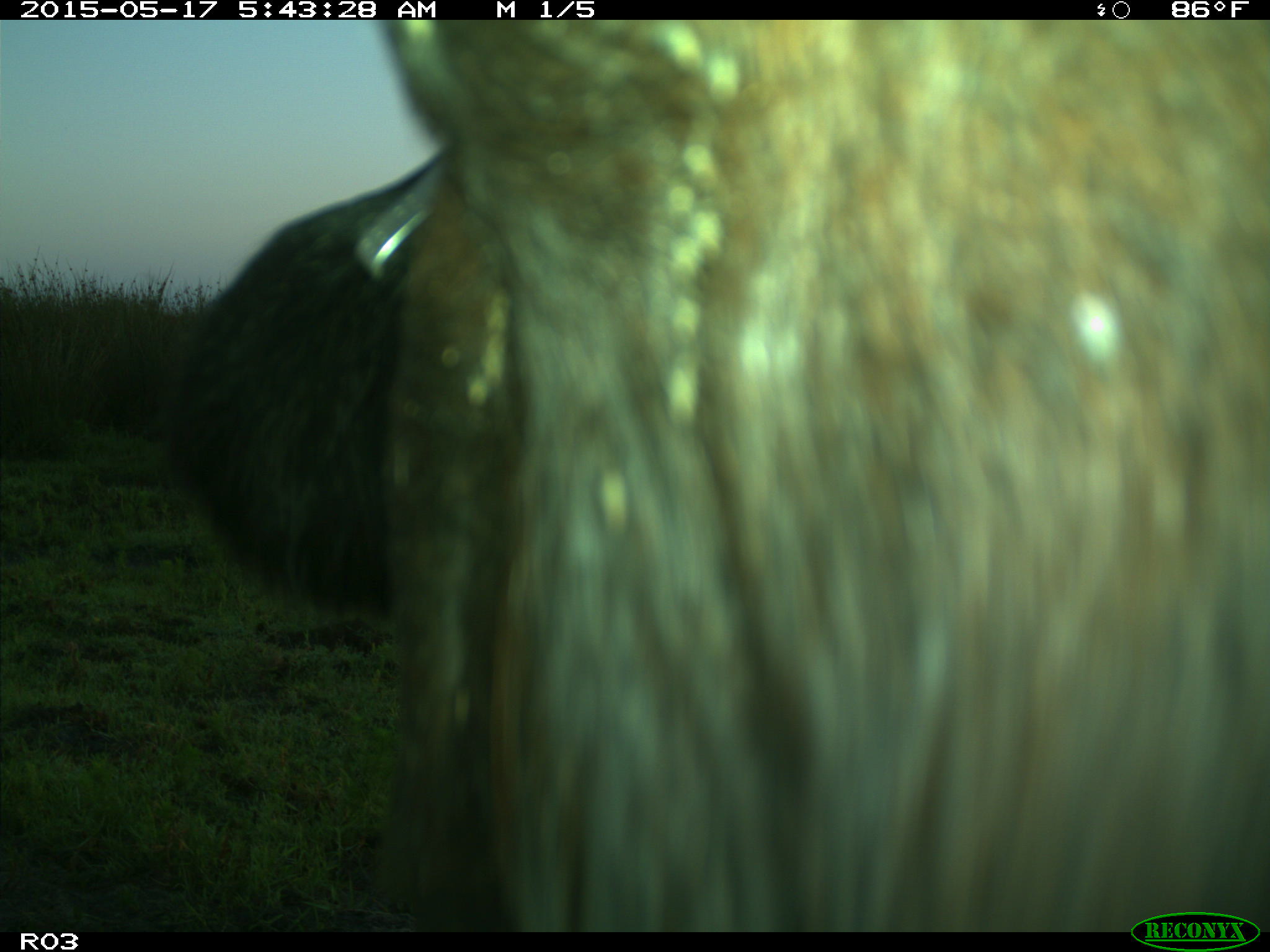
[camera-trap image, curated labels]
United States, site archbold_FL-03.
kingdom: Animalia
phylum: Chordata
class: Mammalia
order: Artiodactyla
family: Bovidae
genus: Bos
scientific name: Bos taurus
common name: domestic cow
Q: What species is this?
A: Bos taurus (domestic cow).